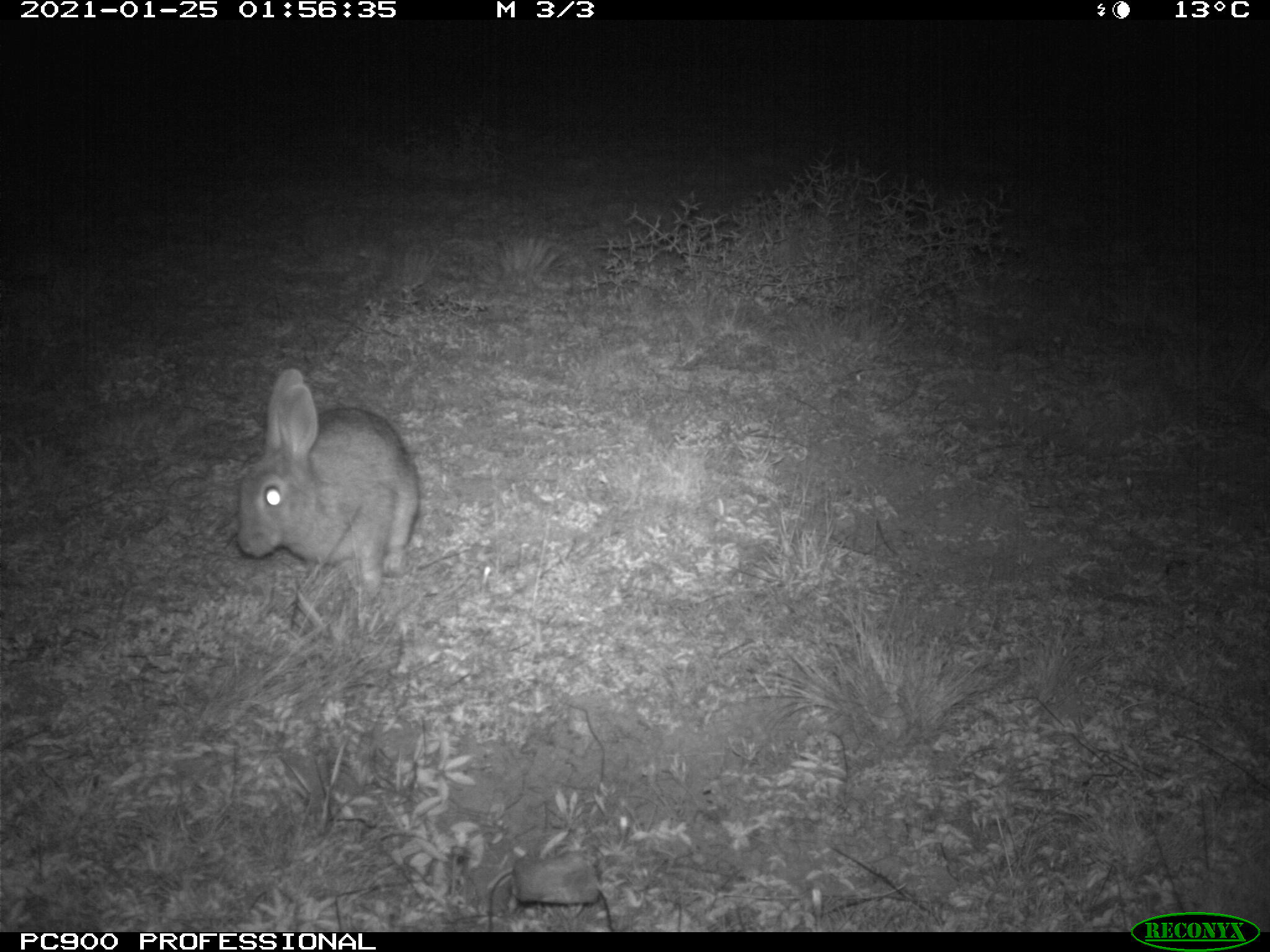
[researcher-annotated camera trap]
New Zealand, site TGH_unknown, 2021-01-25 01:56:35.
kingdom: Animalia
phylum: Chordata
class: Mammalia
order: Lagomorpha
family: Leporidae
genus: Oryctolagus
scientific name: Oryctolagus cuniculus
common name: european rabbit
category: rabbit